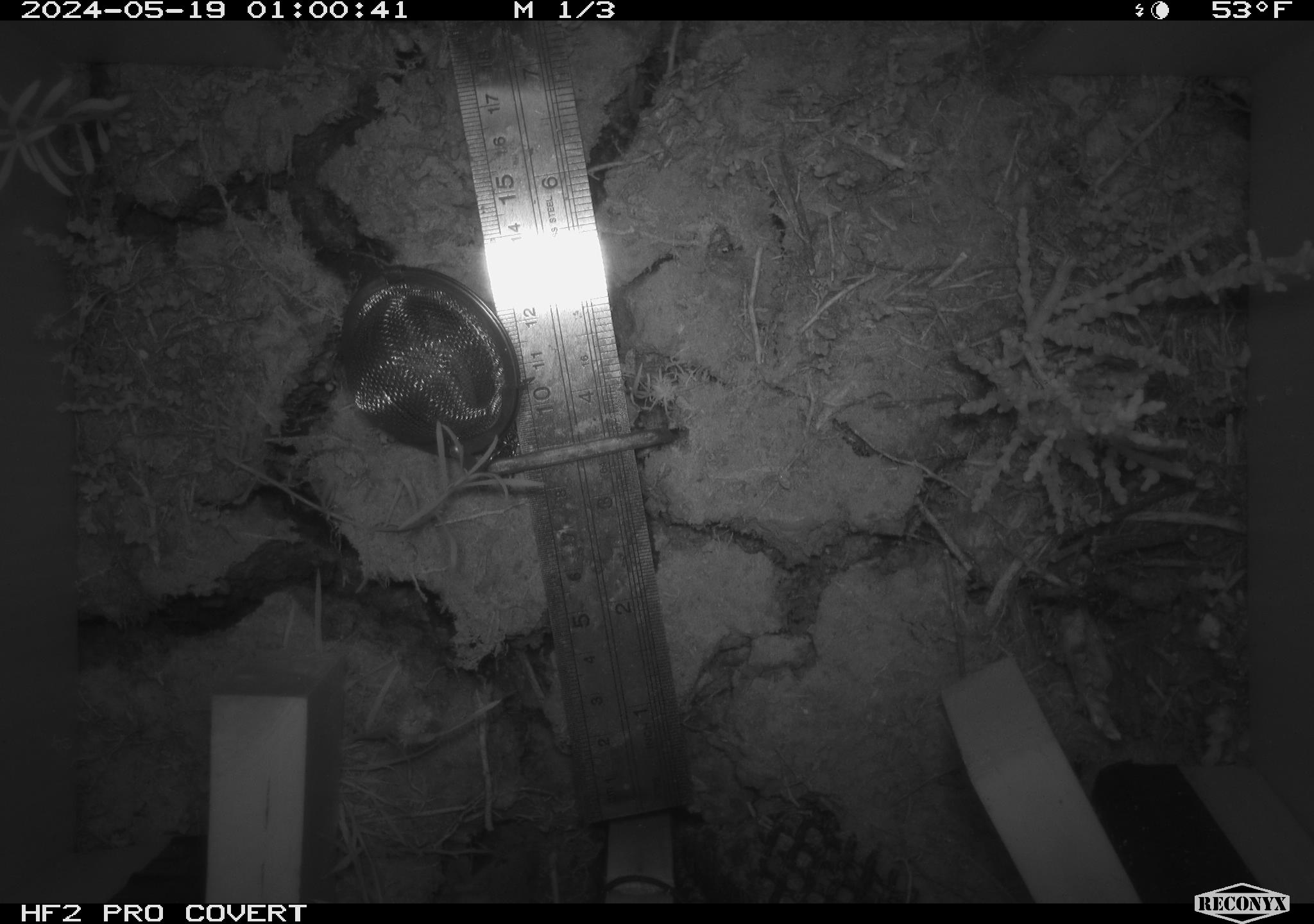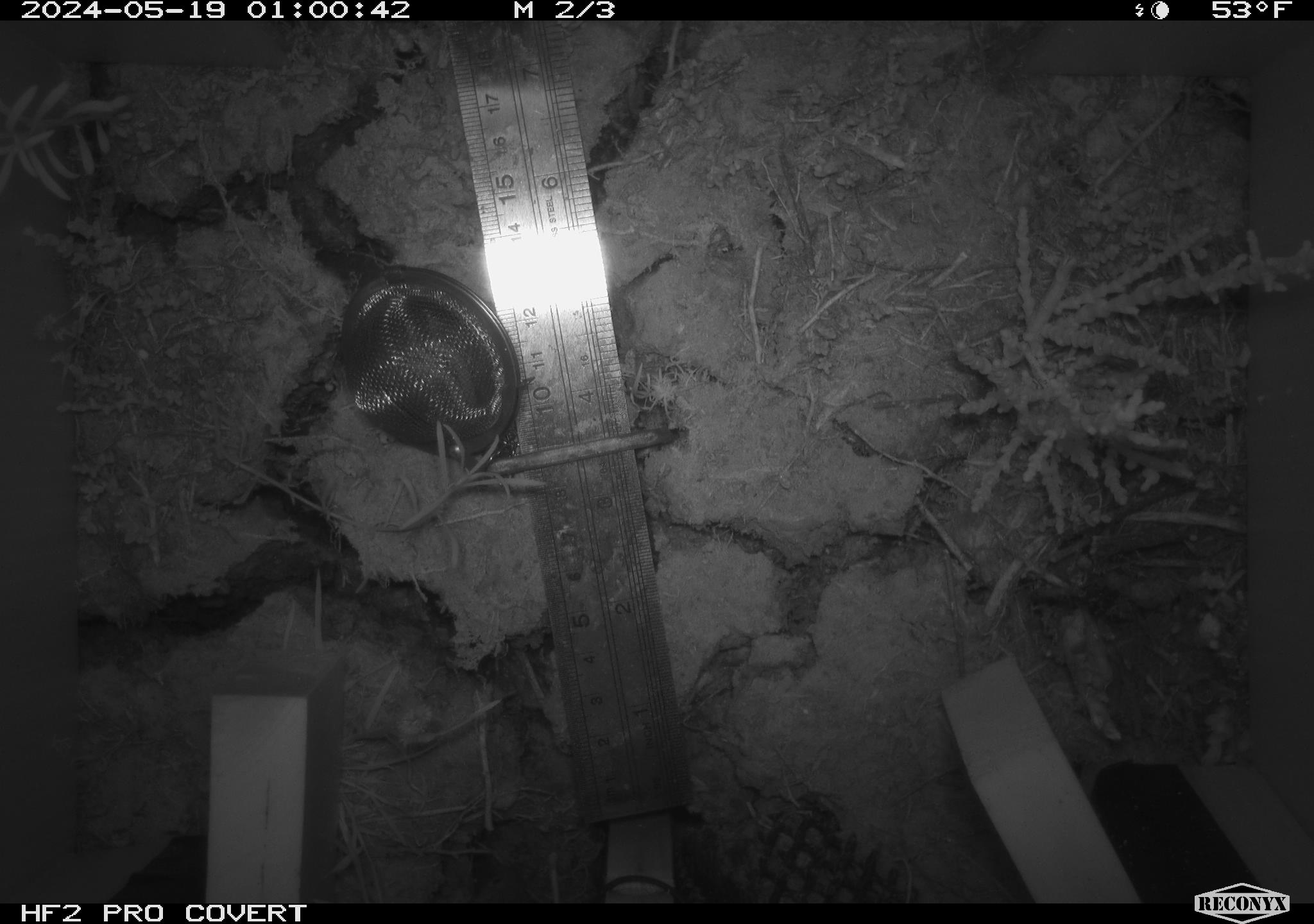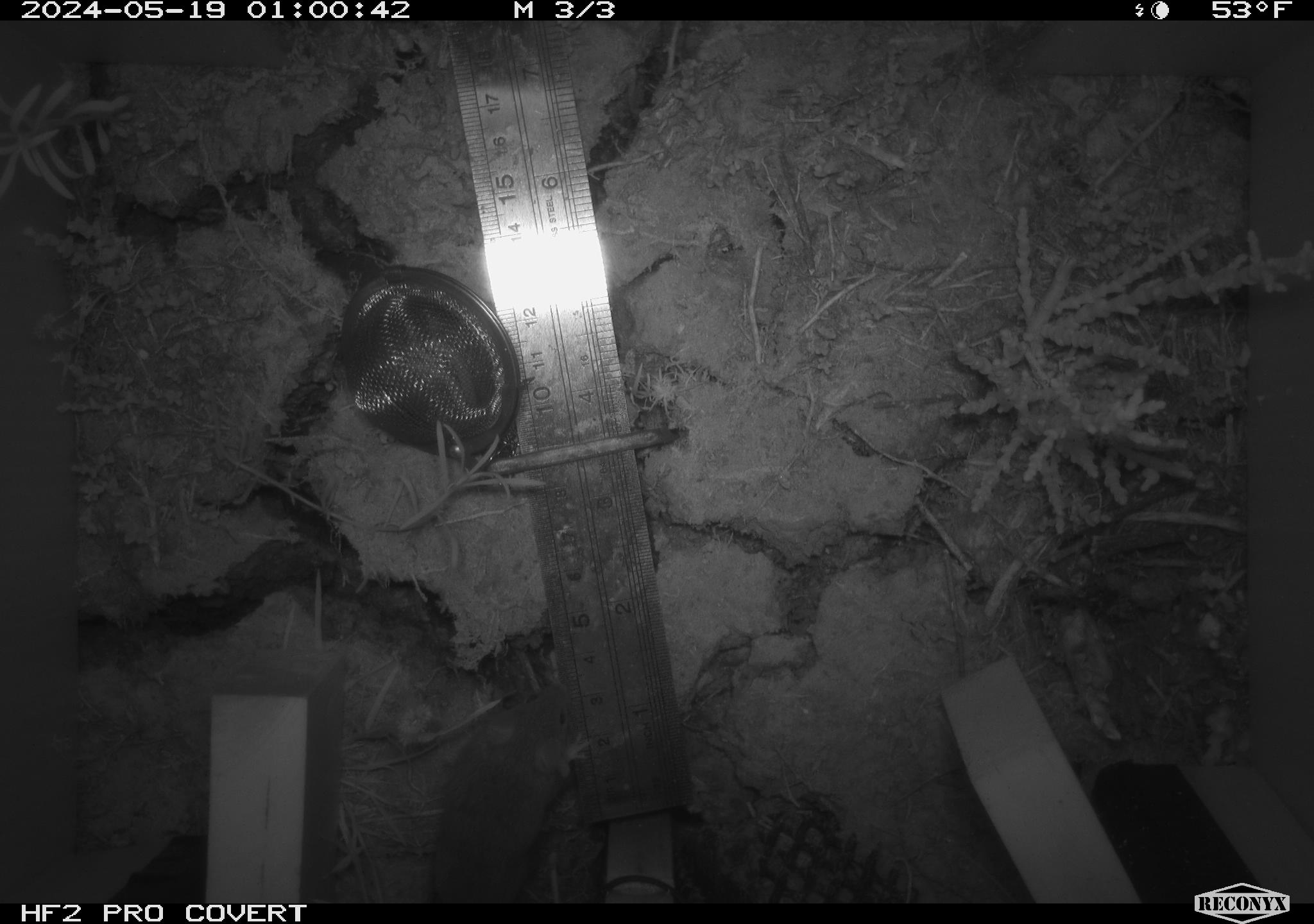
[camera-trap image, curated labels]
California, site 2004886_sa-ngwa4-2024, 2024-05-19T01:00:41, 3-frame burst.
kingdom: Animalia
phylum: Chordata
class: Mammalia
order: Rodentia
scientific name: Rodentia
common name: mouse species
Mouse species (Rodentia).